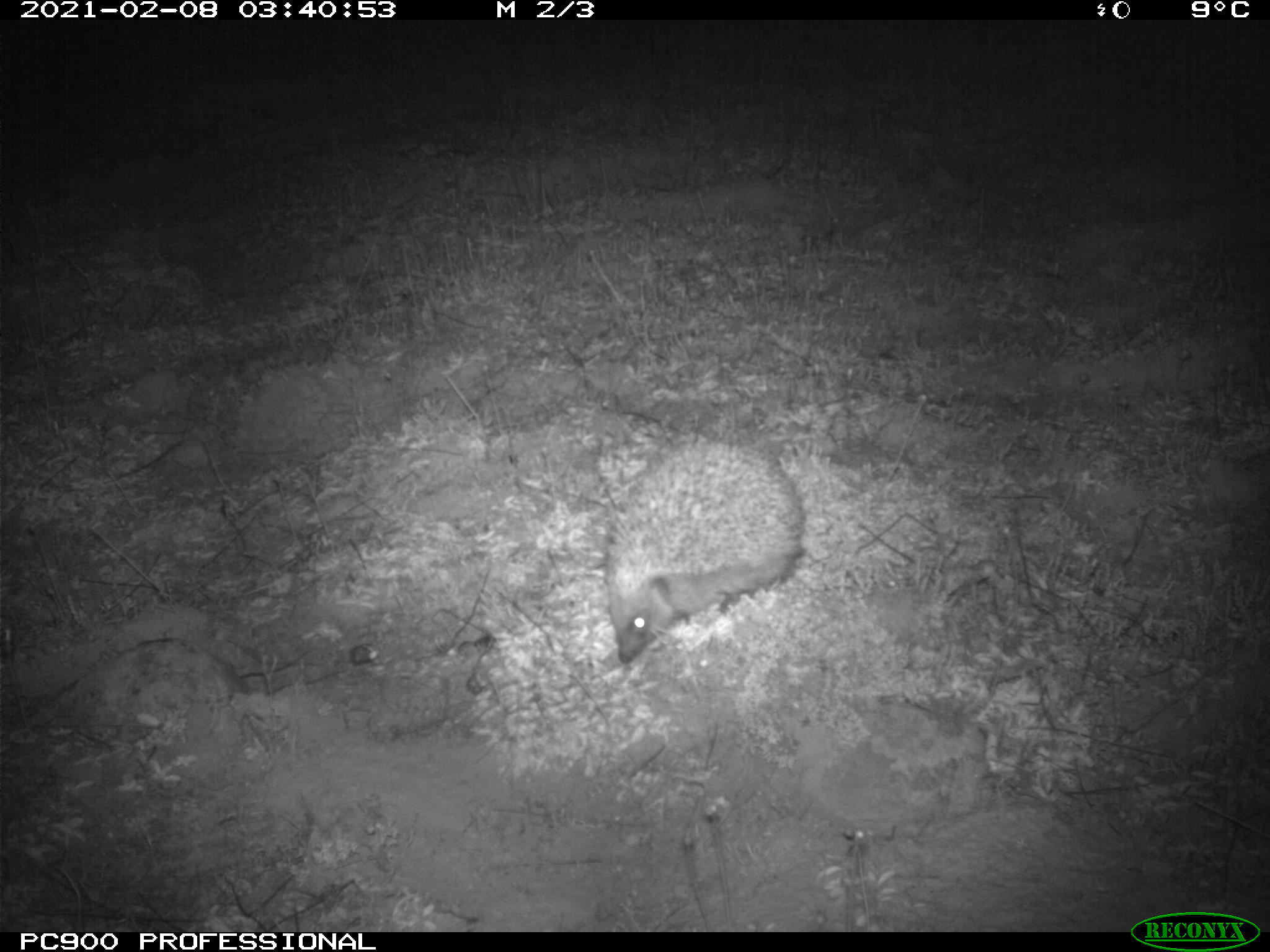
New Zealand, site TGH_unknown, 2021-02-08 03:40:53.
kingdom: Animalia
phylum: Chordata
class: Mammalia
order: Eulipotyphla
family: Erinaceidae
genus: Erinaceus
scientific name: Erinaceus europaeus europaeus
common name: european hedgehog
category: hedgehog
Hedgehog (european hedgehog) (Erinaceus europaeus europaeus).